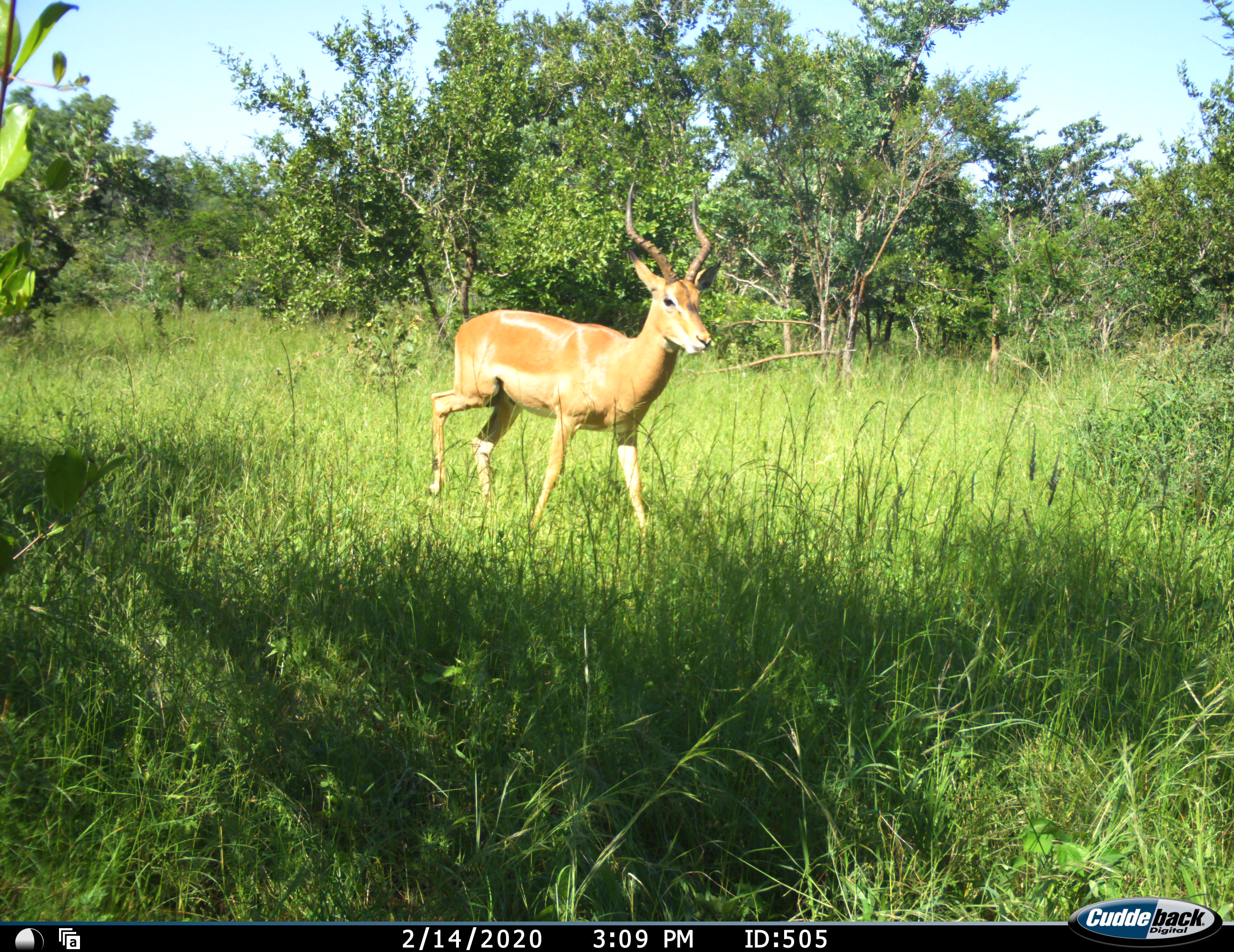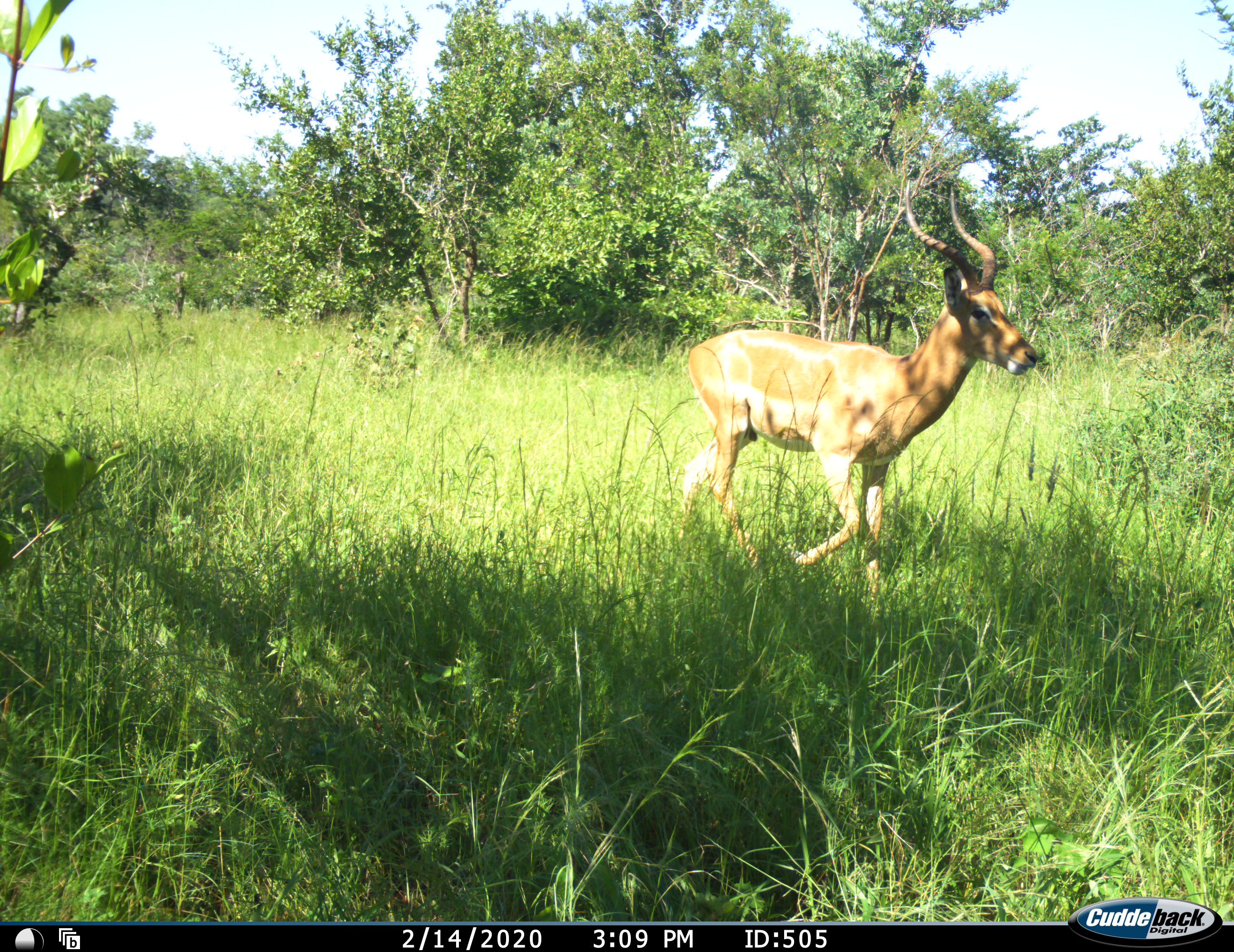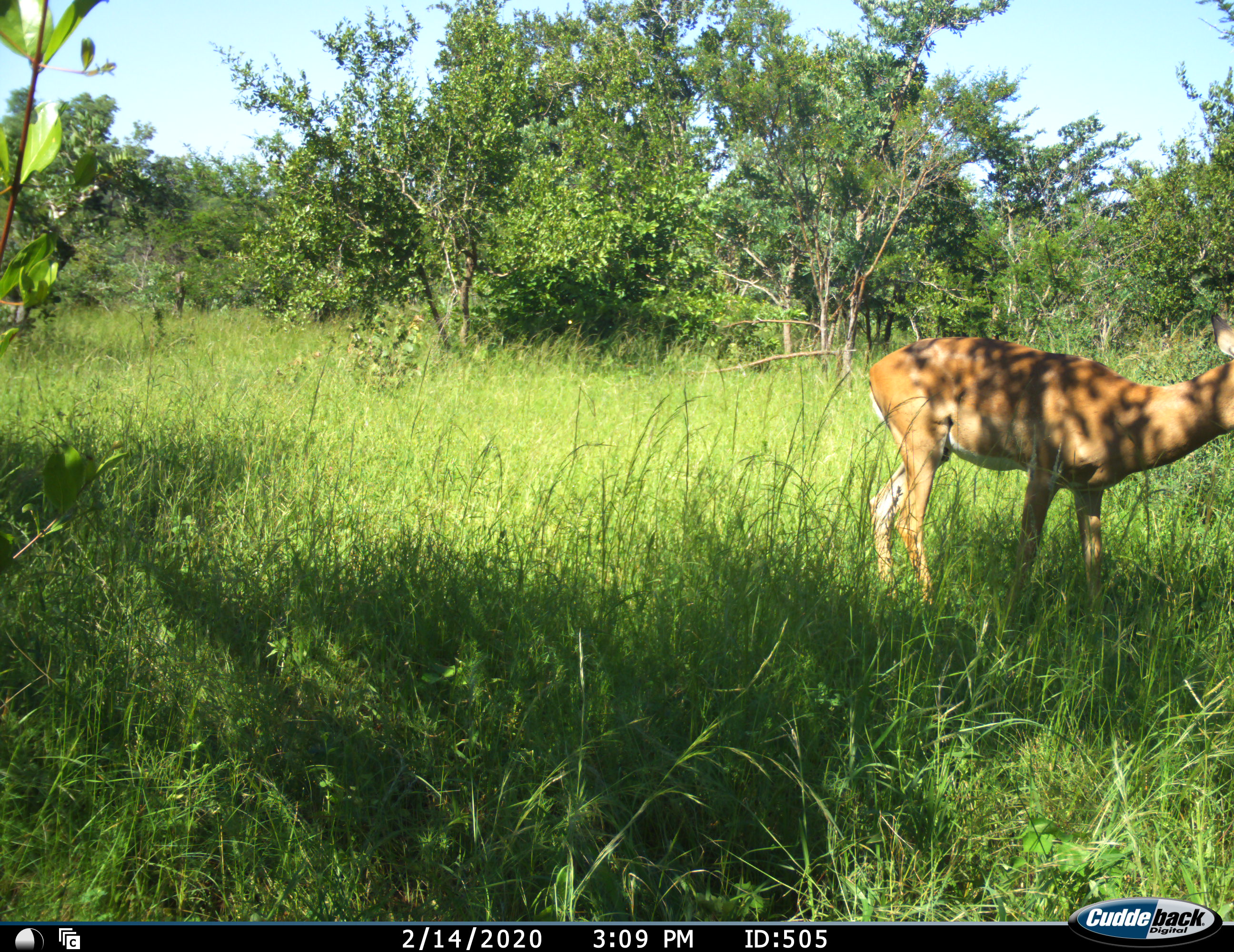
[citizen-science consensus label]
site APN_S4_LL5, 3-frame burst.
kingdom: Animalia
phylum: Chordata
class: Mammalia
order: Artiodactyla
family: Bovidae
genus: Aepyceros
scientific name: Aepyceros melampus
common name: impala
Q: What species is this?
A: Impala (Aepyceros melampus).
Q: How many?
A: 1.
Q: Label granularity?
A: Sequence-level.